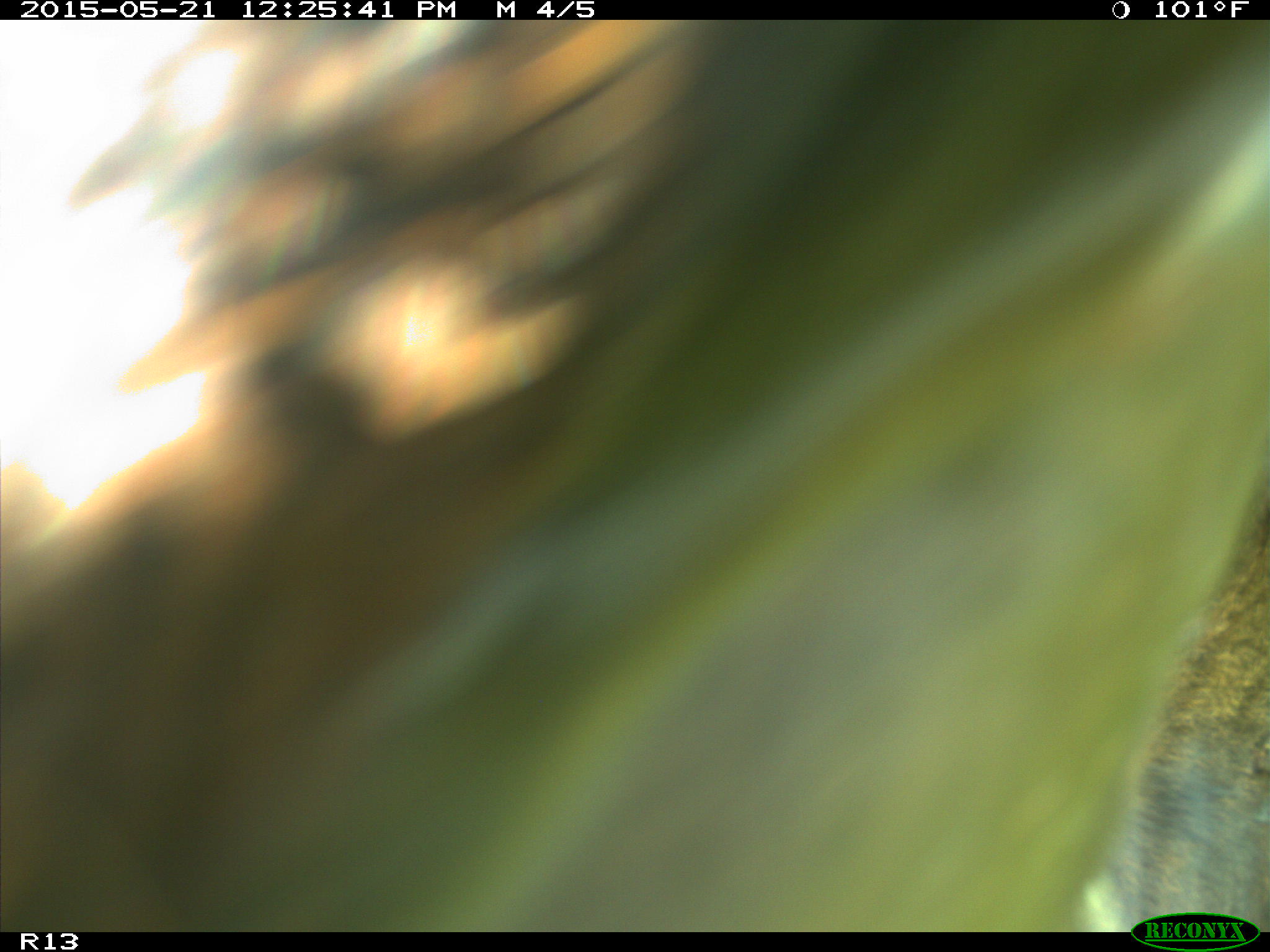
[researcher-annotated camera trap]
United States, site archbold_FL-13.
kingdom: Animalia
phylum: Chordata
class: Mammalia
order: Artiodactyla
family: Bovidae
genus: Bos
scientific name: Bos taurus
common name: domestic cow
Bos taurus (domestic cow).